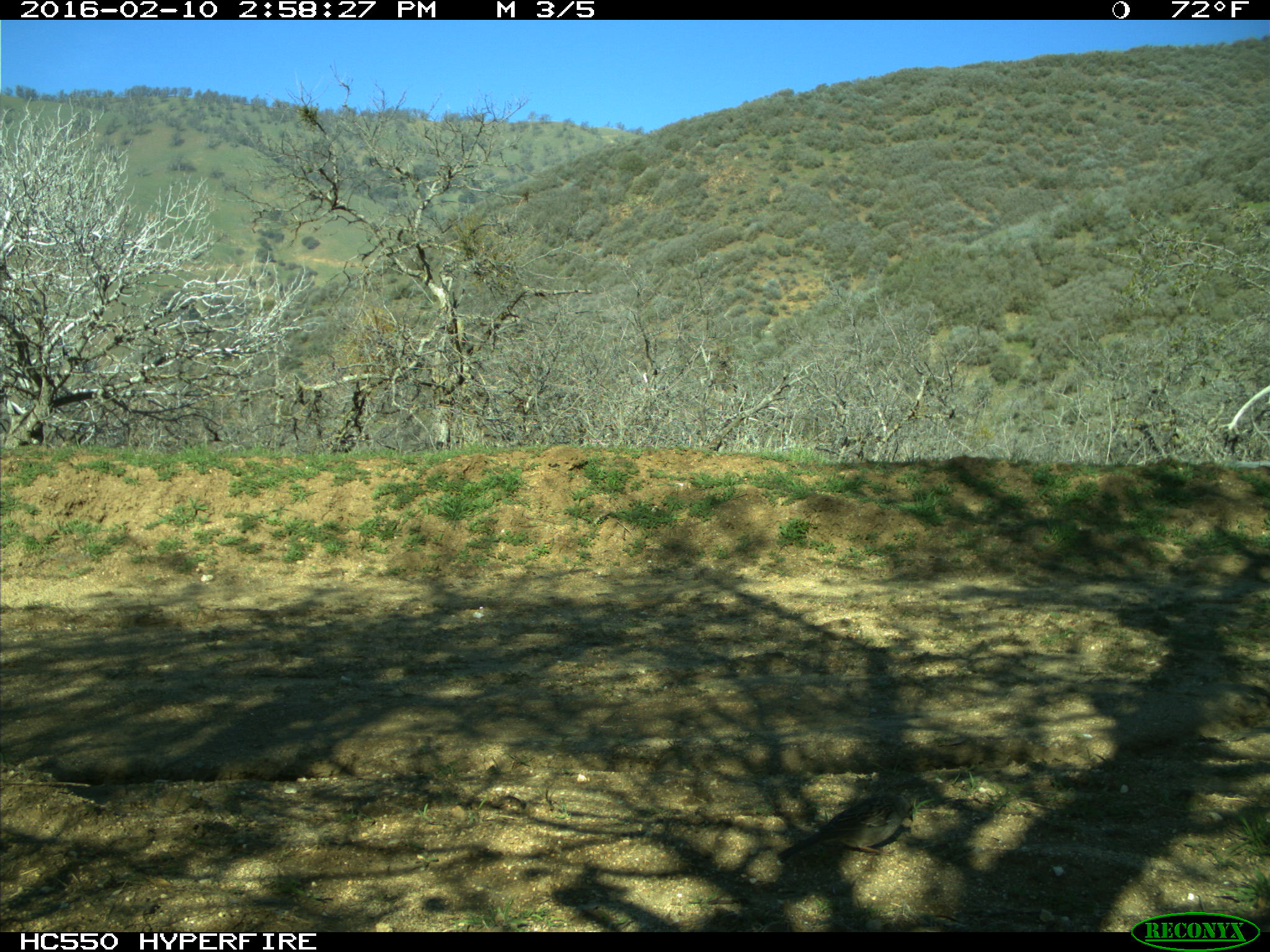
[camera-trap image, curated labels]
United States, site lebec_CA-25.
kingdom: Animalia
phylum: Chordata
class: Aves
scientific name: Aves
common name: birds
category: unidentified bird